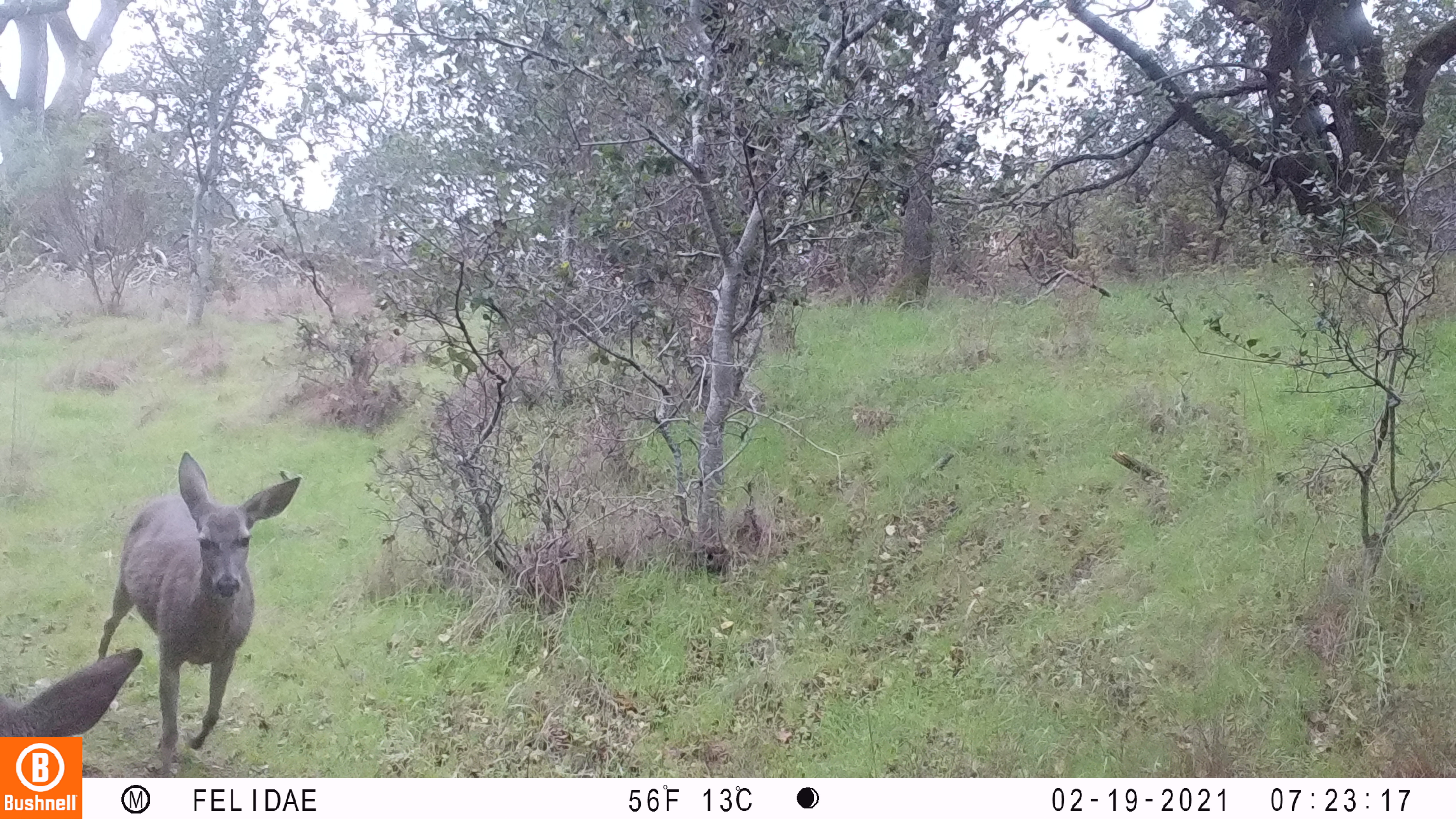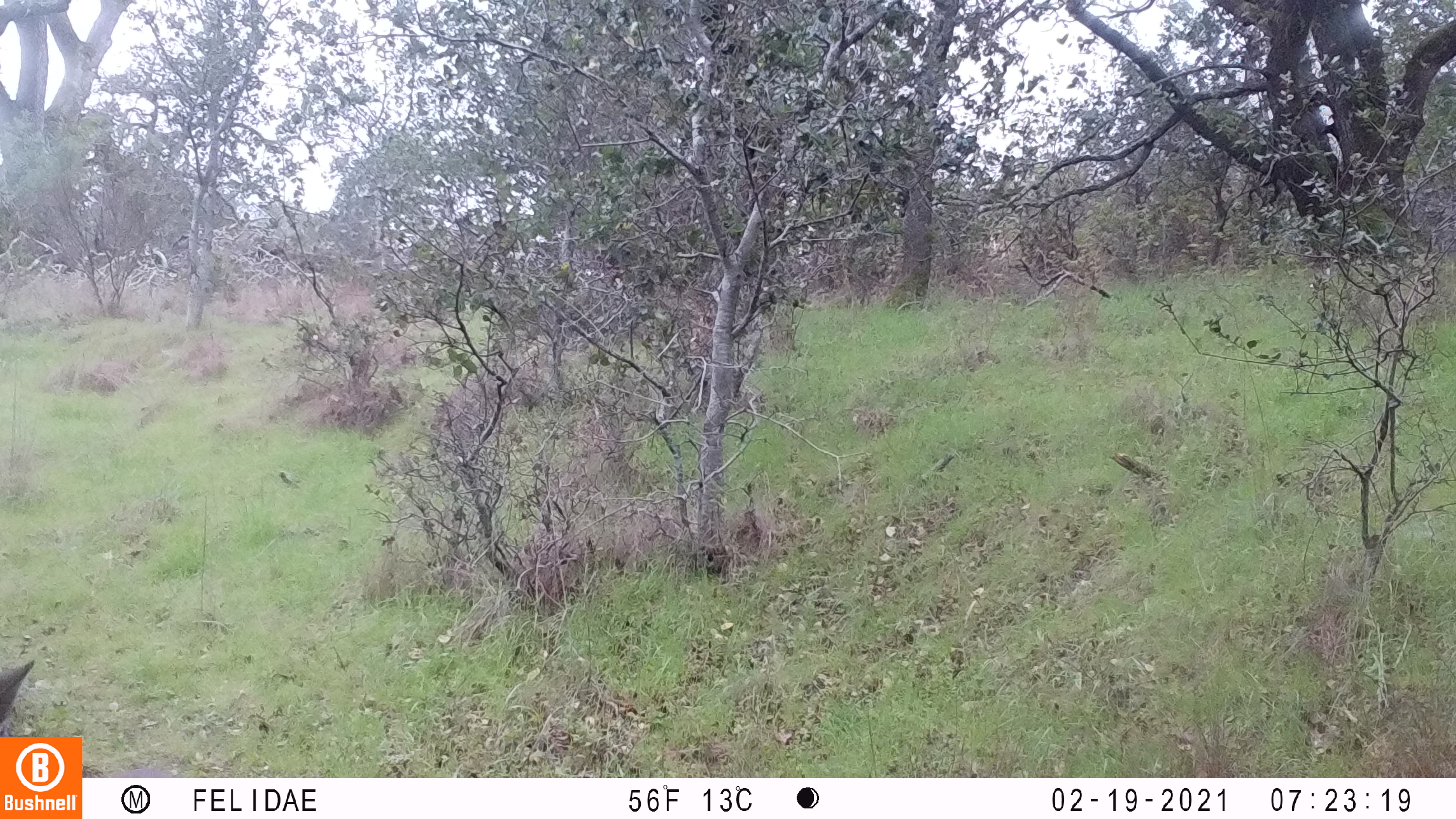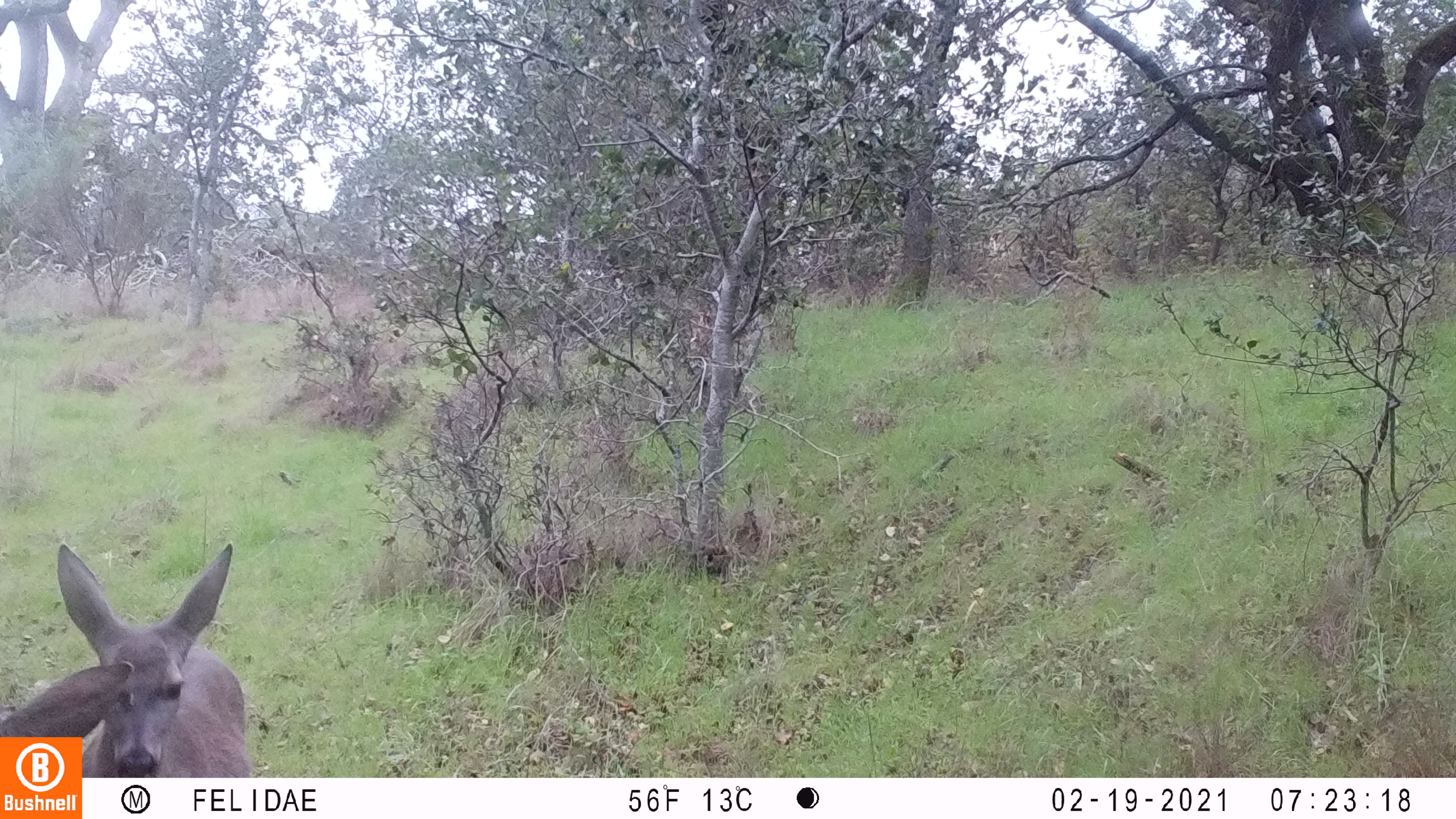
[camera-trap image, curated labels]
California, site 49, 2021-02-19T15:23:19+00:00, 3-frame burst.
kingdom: Animalia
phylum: Chordata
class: Mammalia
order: Artiodactyla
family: Cervidae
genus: Odocoileus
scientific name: Odocoileus hemionus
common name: mule deer